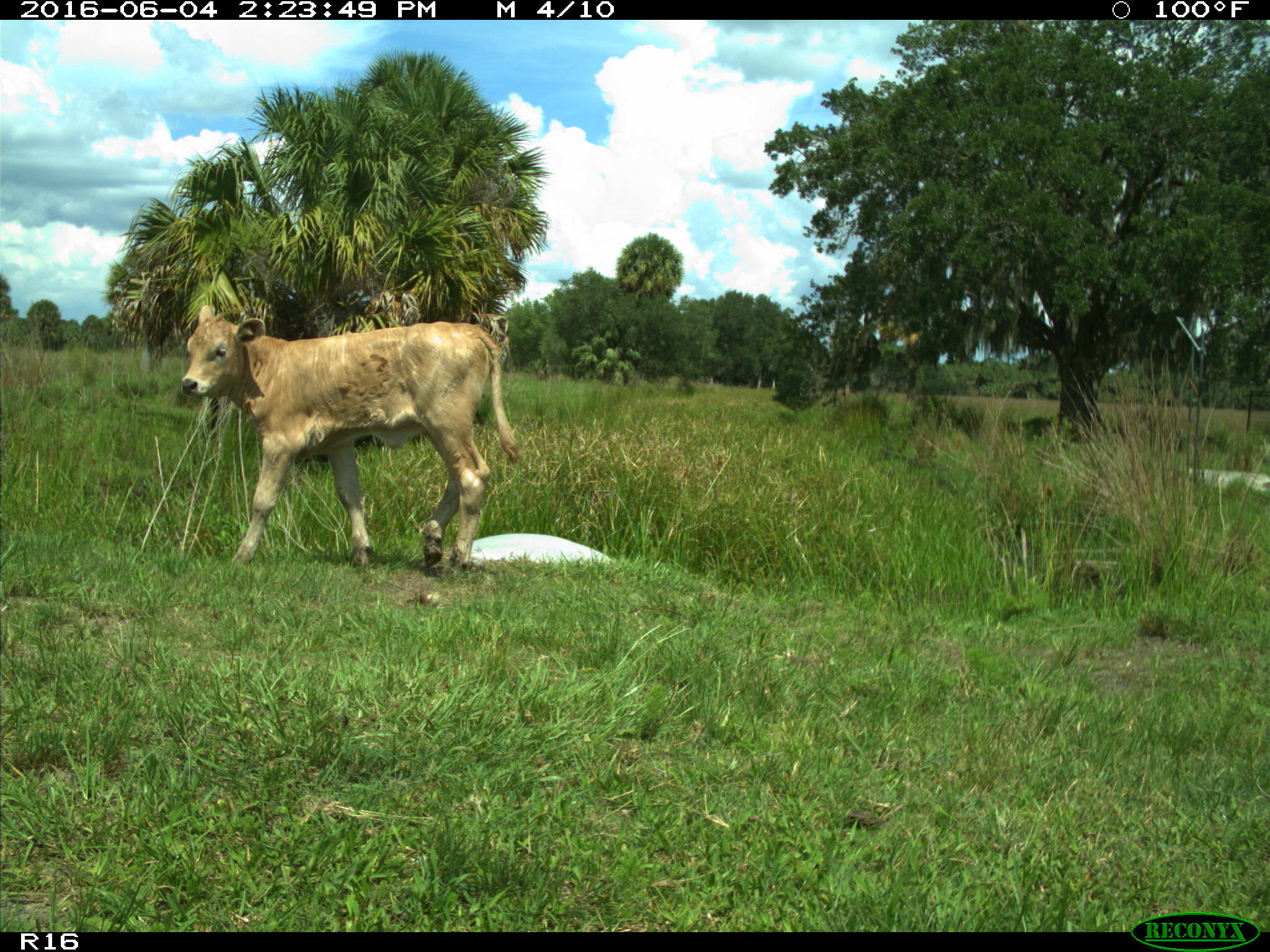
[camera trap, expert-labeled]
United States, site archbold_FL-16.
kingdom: Animalia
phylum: Chordata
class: Mammalia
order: Artiodactyla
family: Bovidae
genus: Bos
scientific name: Bos taurus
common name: domestic cow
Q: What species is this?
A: Bos taurus (domestic cow).